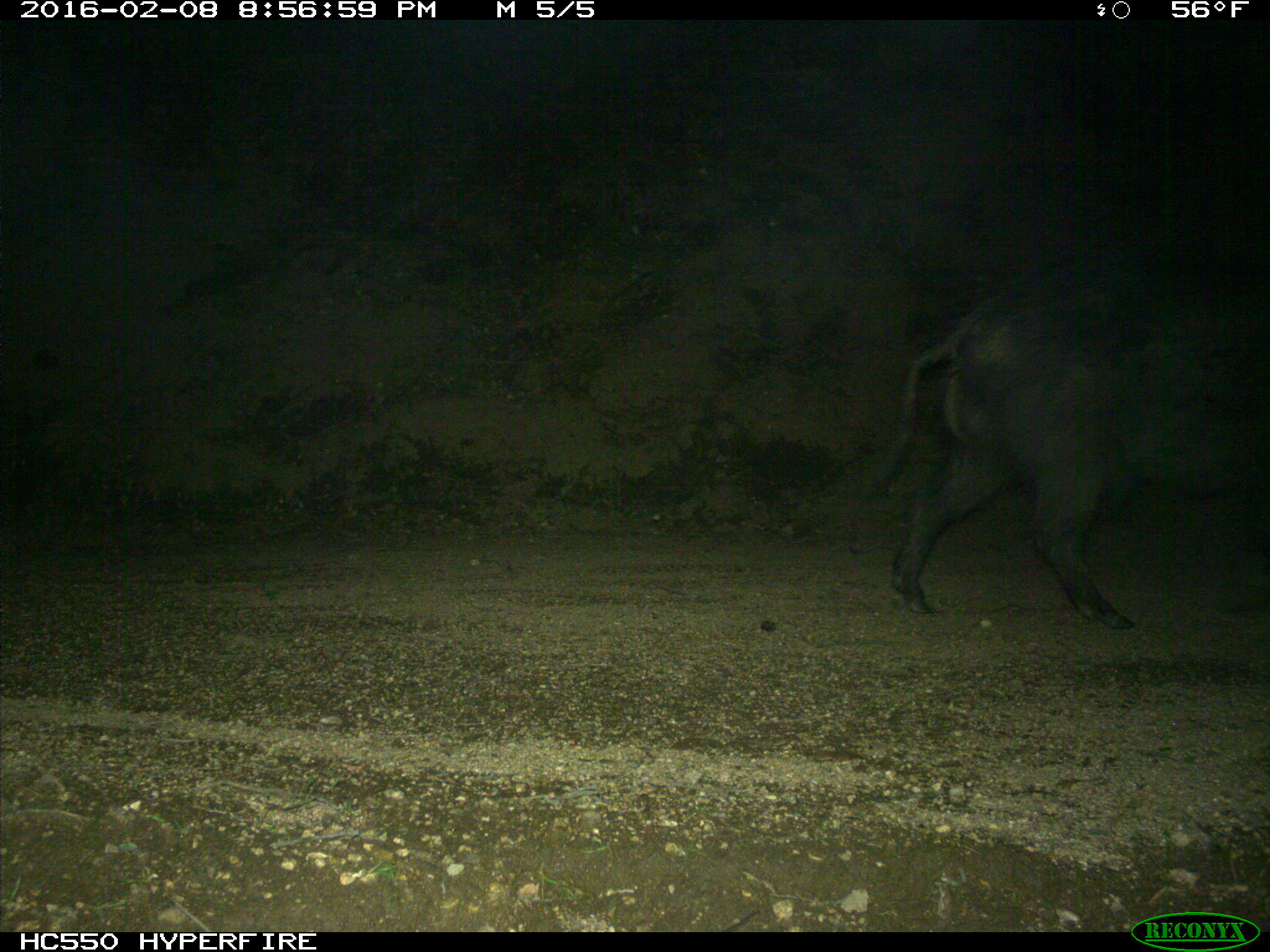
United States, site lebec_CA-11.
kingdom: Animalia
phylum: Chordata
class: Mammalia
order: Artiodactyla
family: Suidae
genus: Sus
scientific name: Sus scrofa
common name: wild boar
Sus scrofa (wild boar).